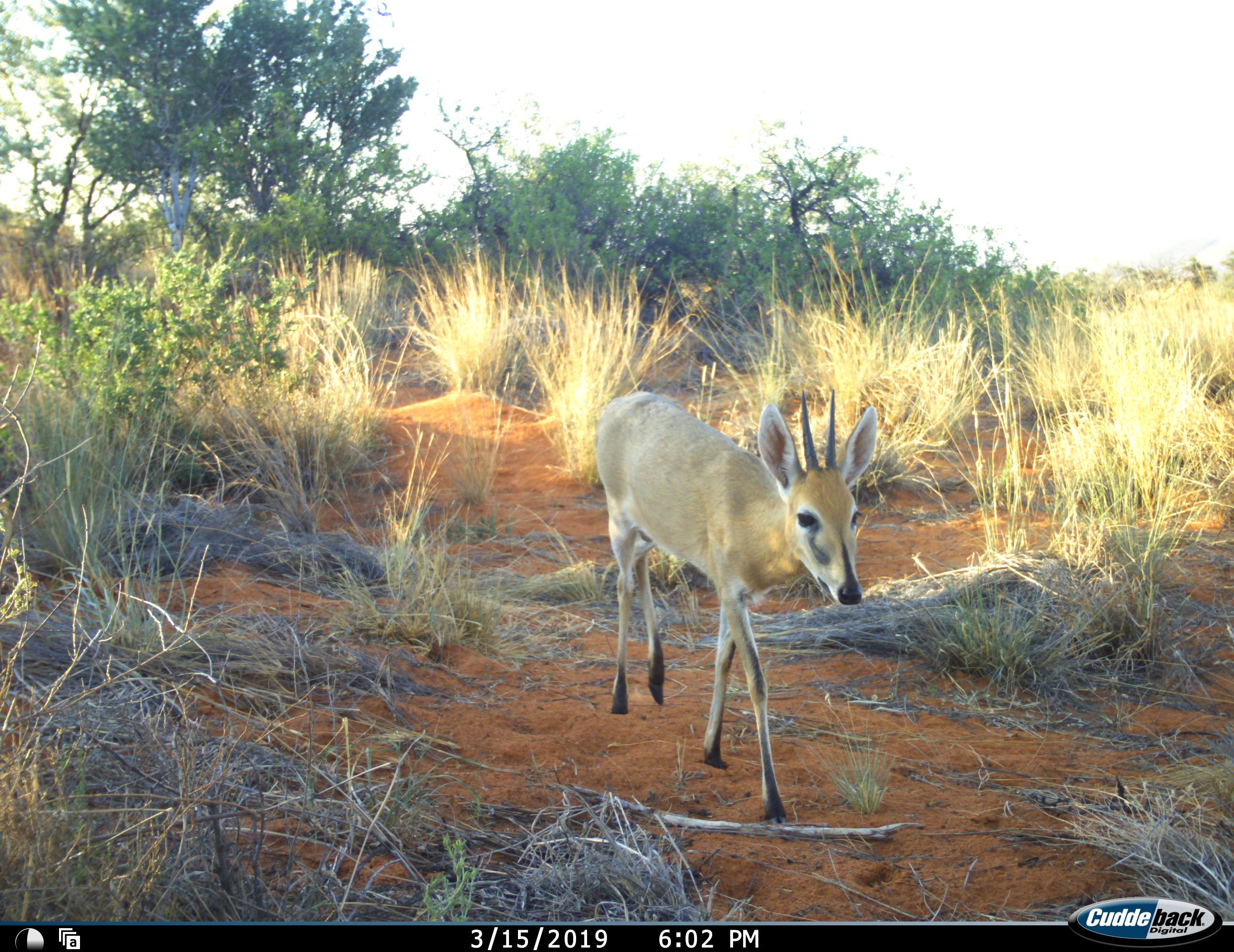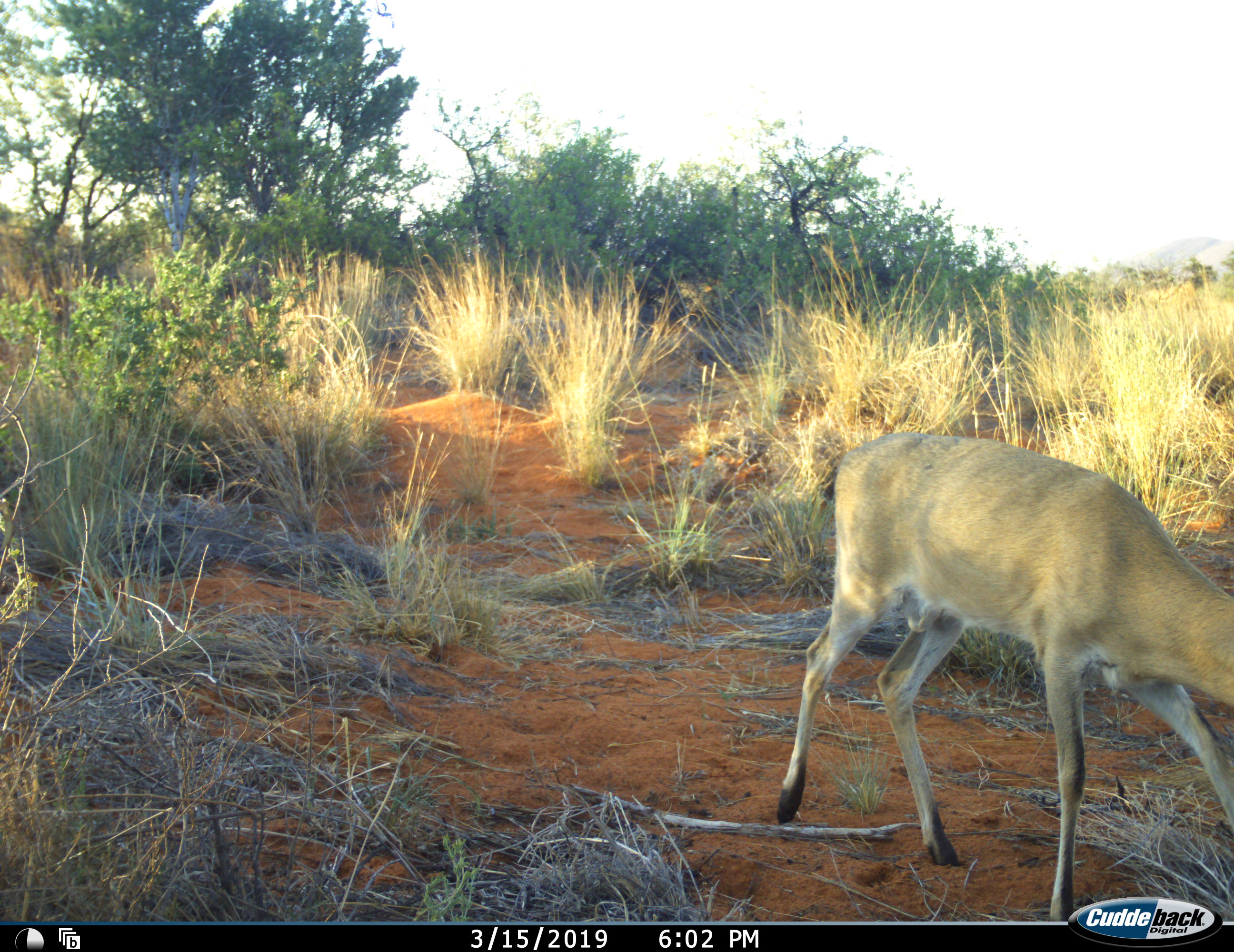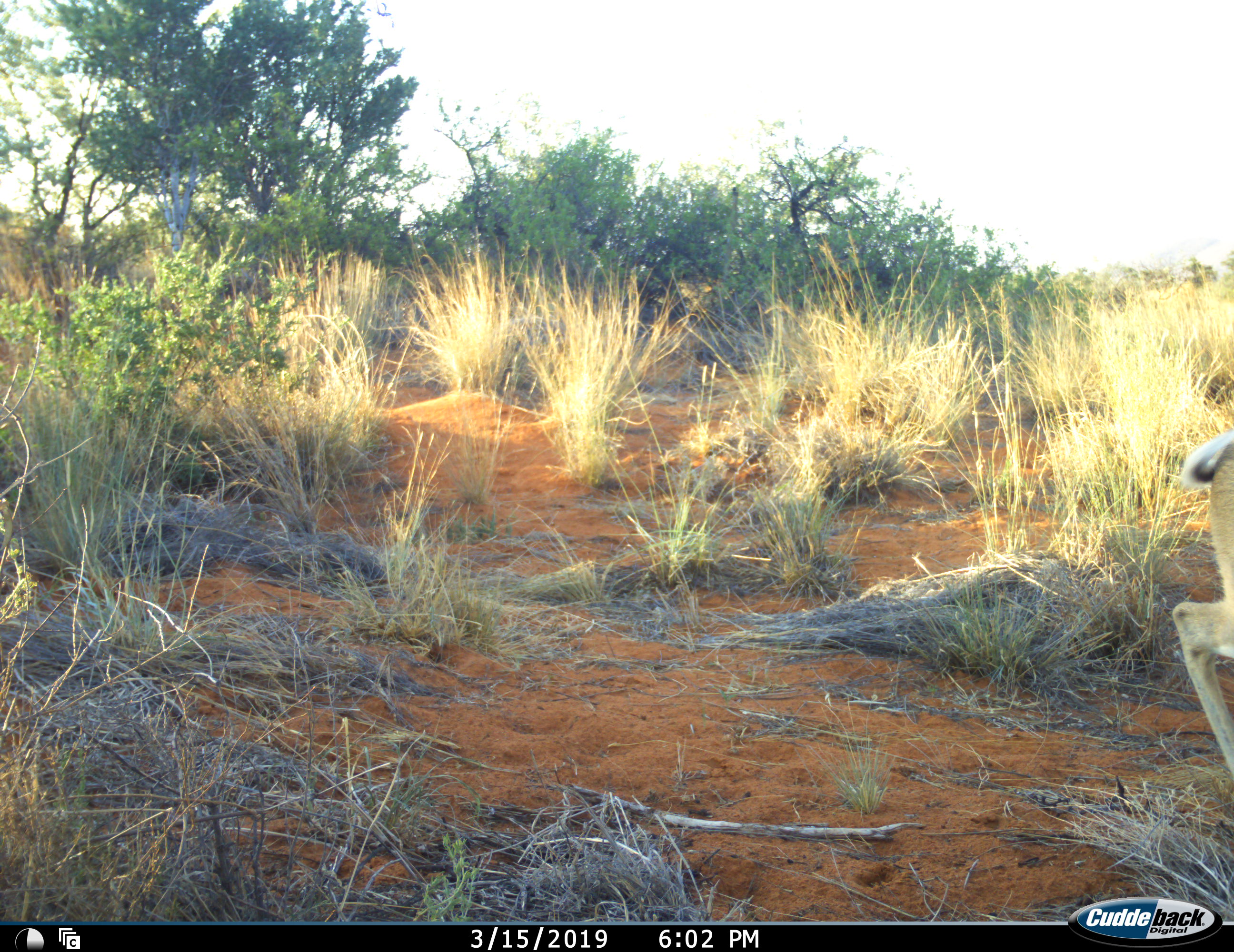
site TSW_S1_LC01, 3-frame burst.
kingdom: Animalia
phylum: Chordata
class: Mammalia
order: Artiodactyla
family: Bovidae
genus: Sylvicapra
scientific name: Sylvicapra grimmia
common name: common duiker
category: duikercommongrey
Duikercommongrey (common duiker) (Sylvicapra grimmia), count 1. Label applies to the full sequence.